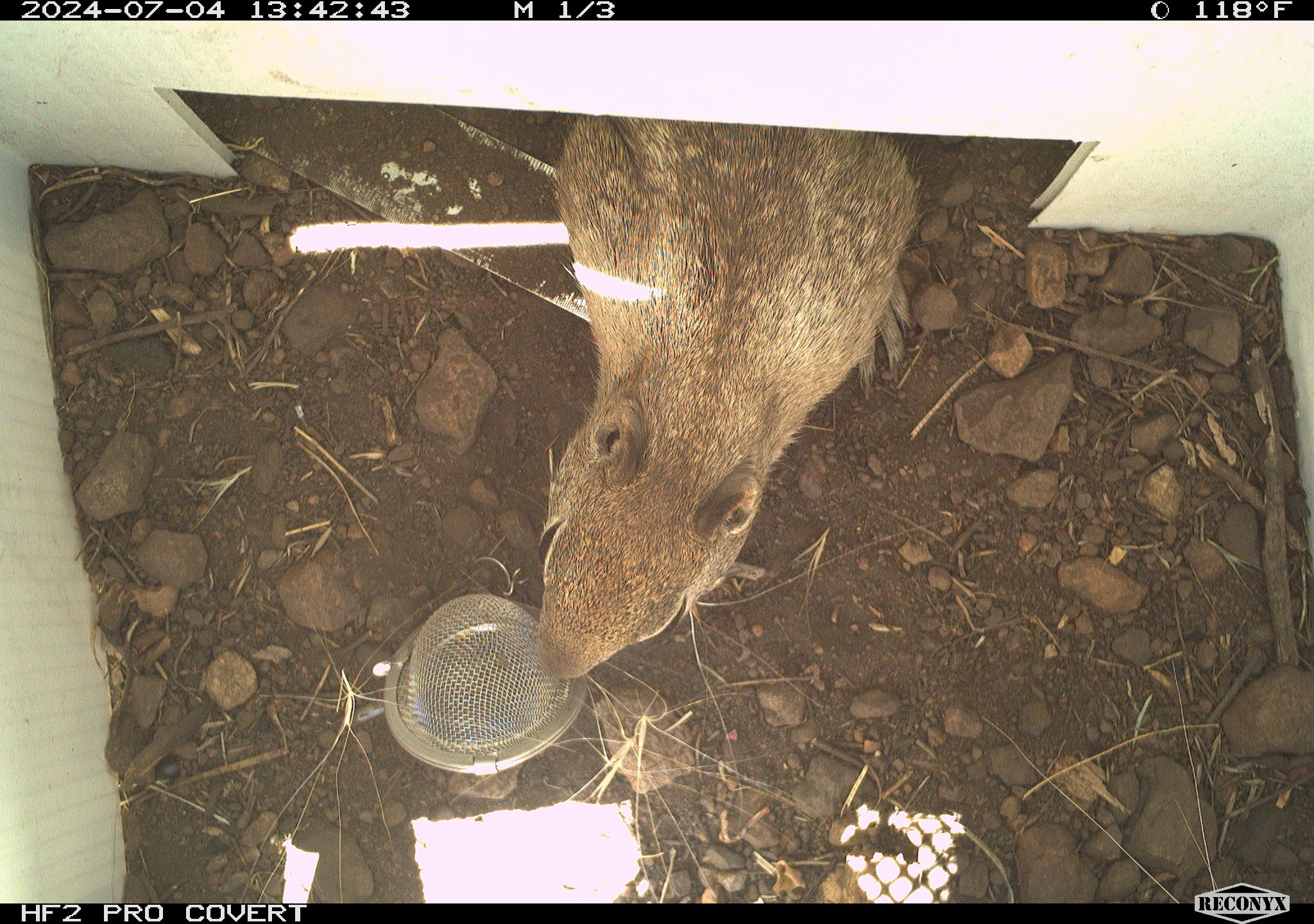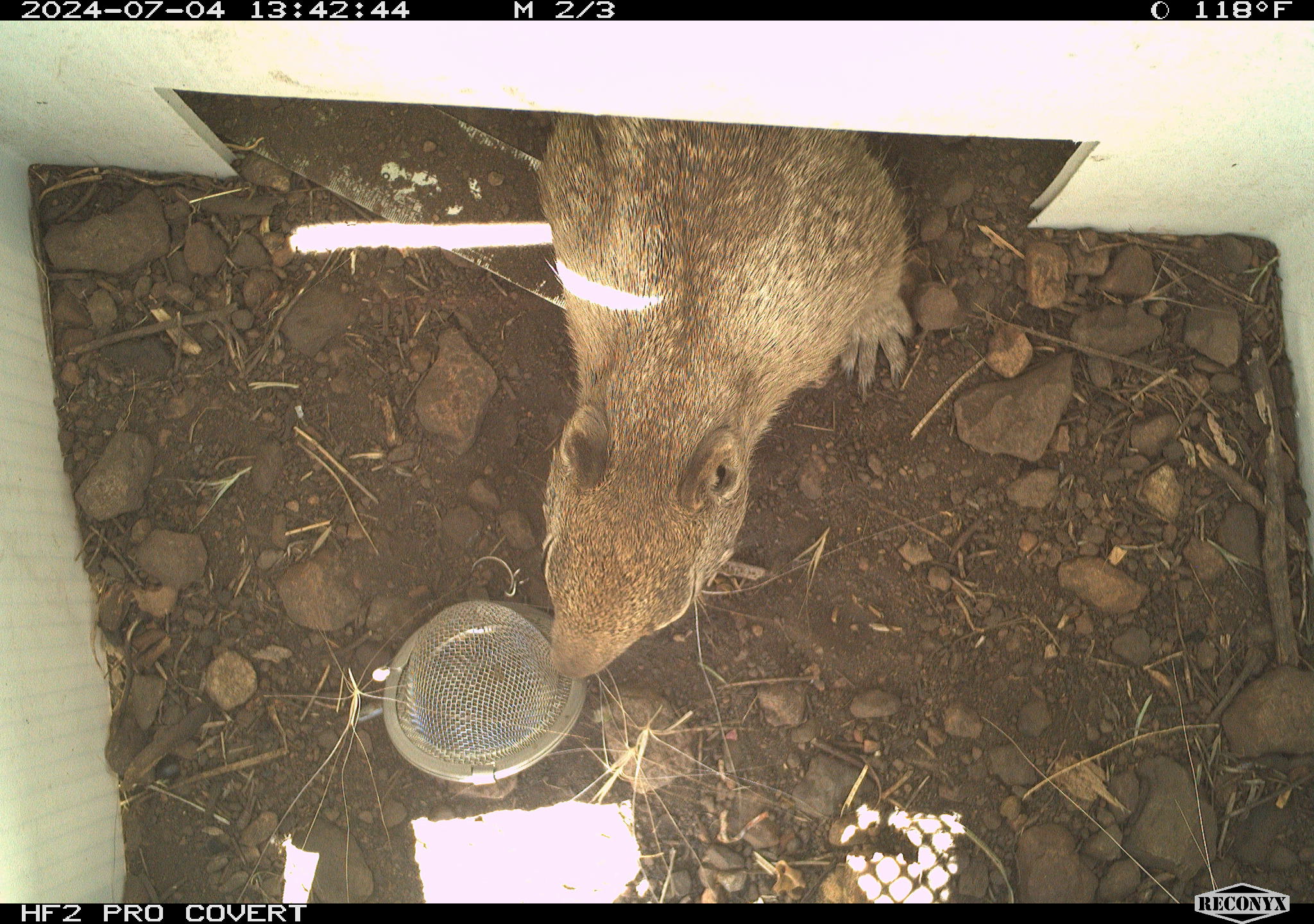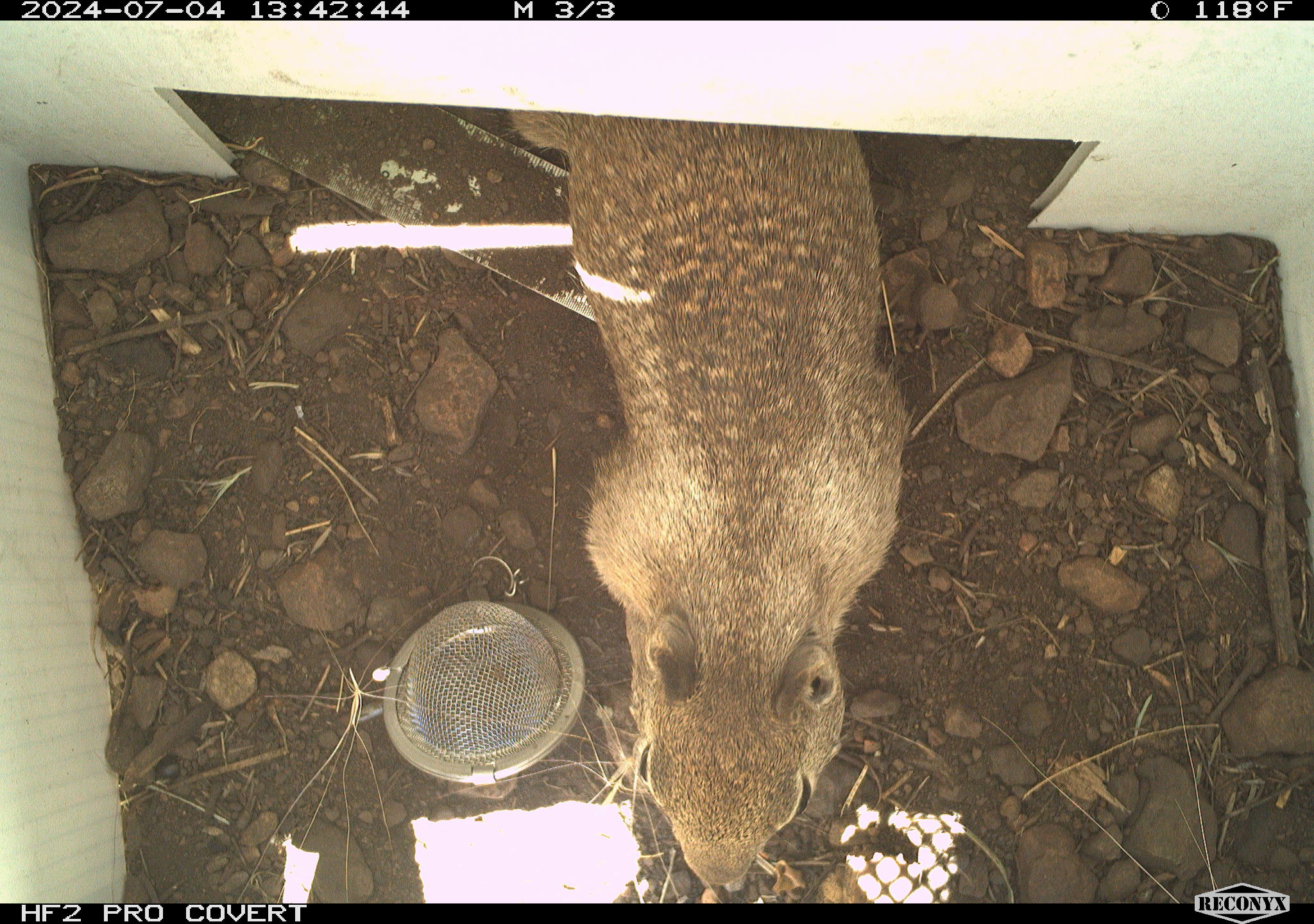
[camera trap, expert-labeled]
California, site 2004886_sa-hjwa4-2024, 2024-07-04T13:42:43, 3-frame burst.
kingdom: Animalia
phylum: Chordata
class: Mammalia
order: Rodentia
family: Sciuridae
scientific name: Sciuridae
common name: squirrels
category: sciuridae family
Sciuridae family (squirrels) (Sciuridae).